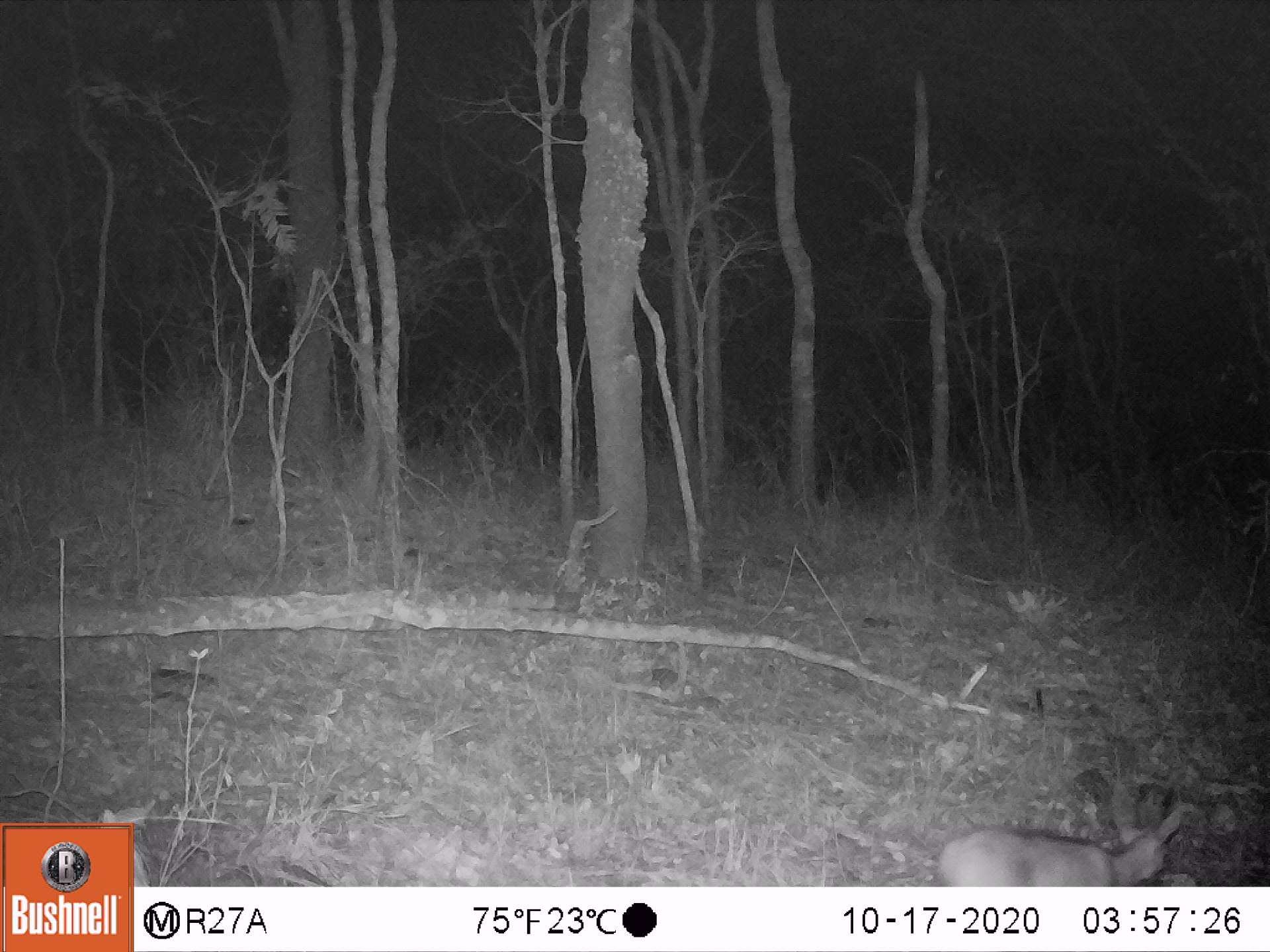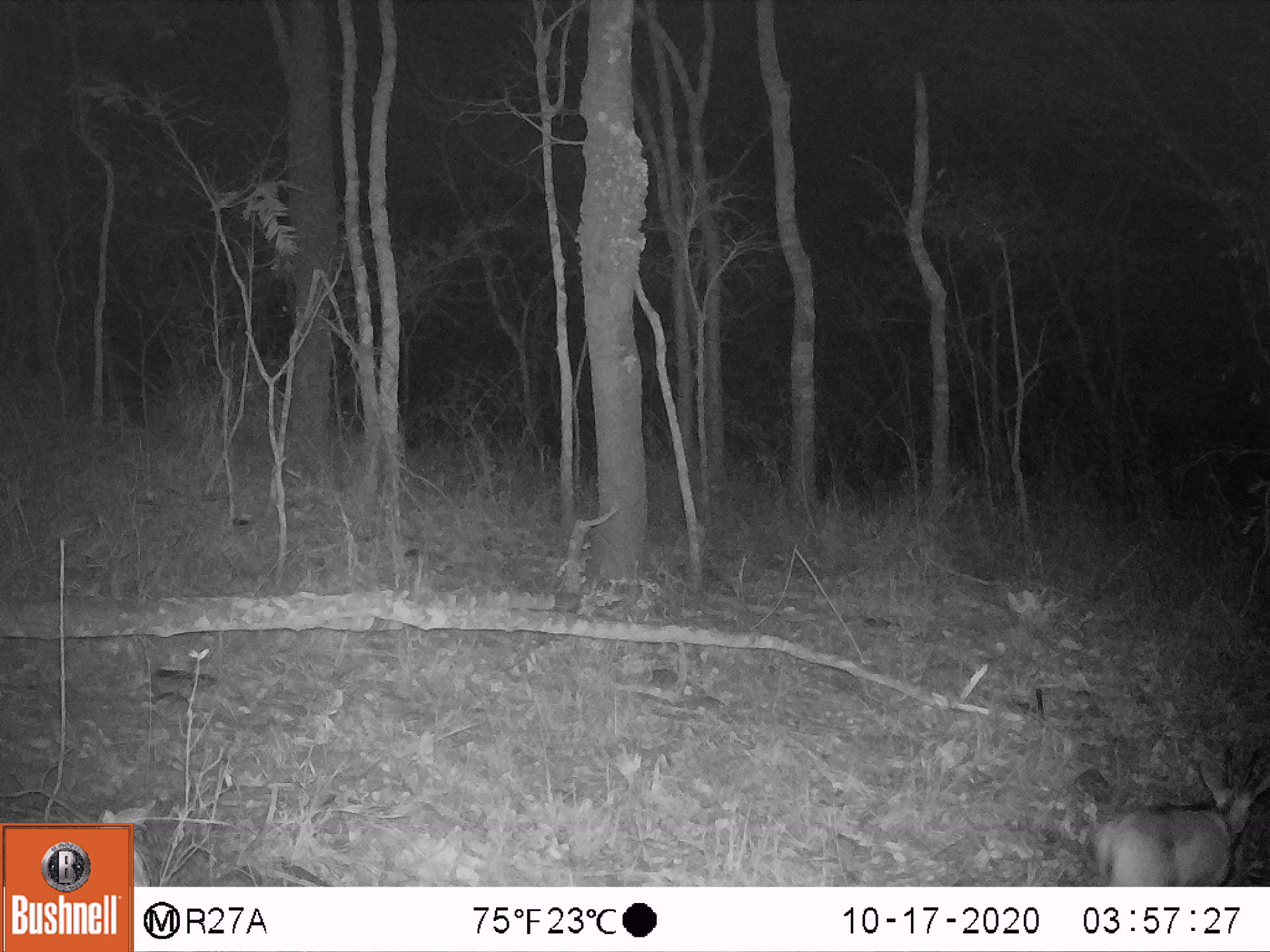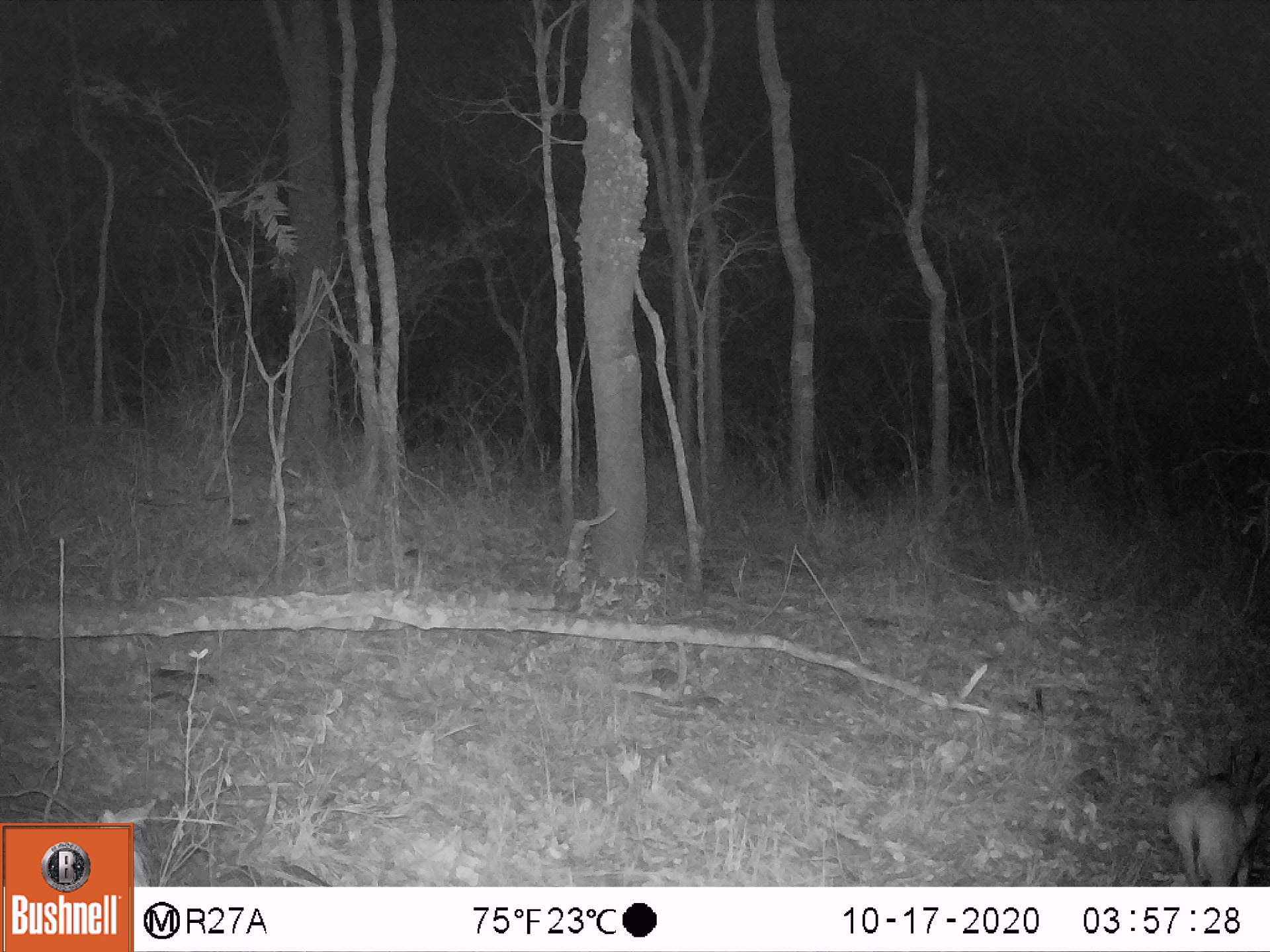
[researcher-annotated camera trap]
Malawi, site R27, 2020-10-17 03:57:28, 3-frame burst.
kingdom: Animalia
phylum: Chordata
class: Mammalia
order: Artiodactyla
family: Bovidae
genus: Sylvicapra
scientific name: Sylvicapra grimmia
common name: common duiker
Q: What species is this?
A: Common duiker (Sylvicapra grimmia).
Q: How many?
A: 1.